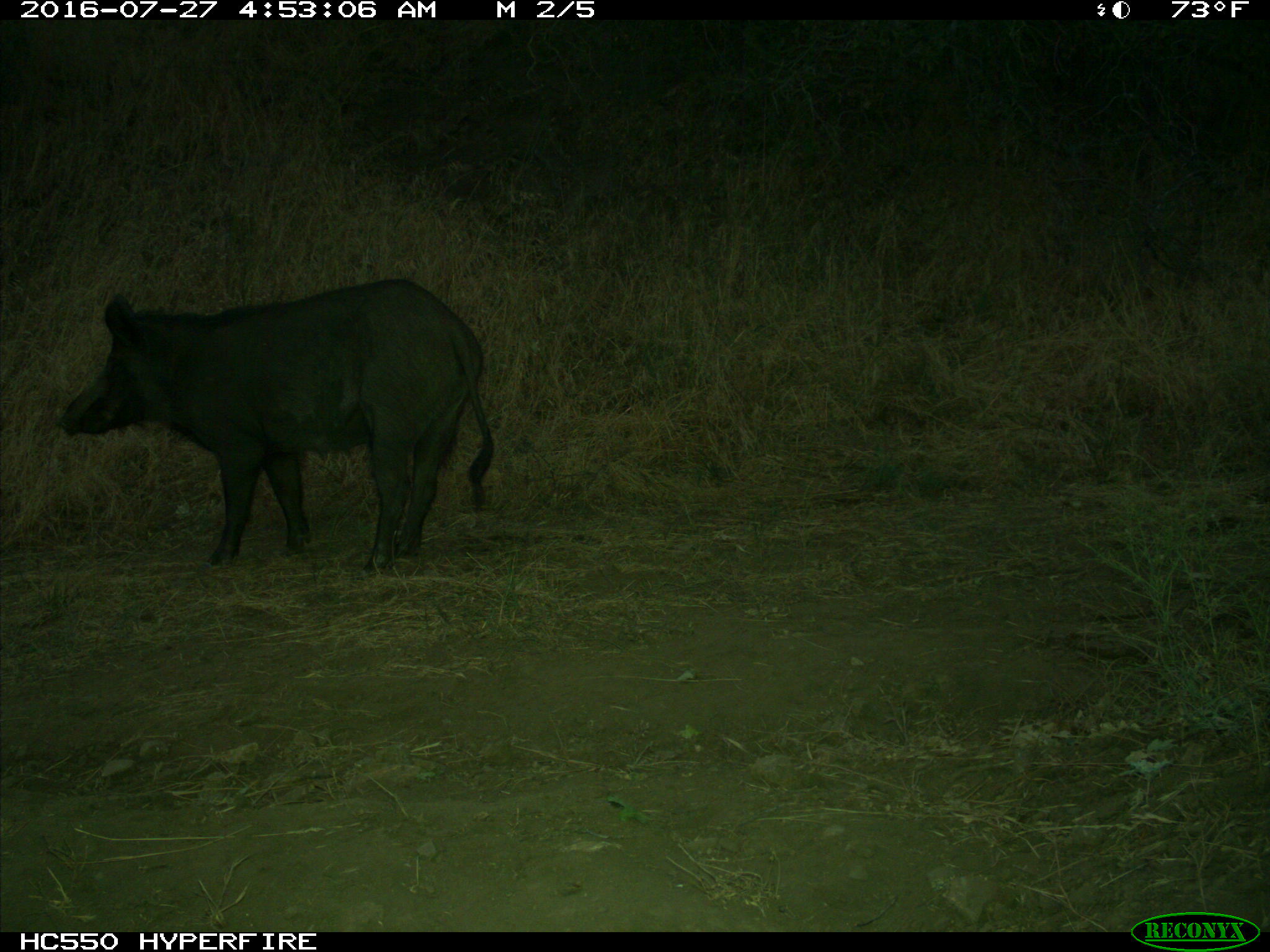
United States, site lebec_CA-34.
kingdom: Animalia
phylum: Chordata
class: Mammalia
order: Artiodactyla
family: Suidae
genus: Sus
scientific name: Sus scrofa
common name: wild boar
Sus scrofa (wild boar).